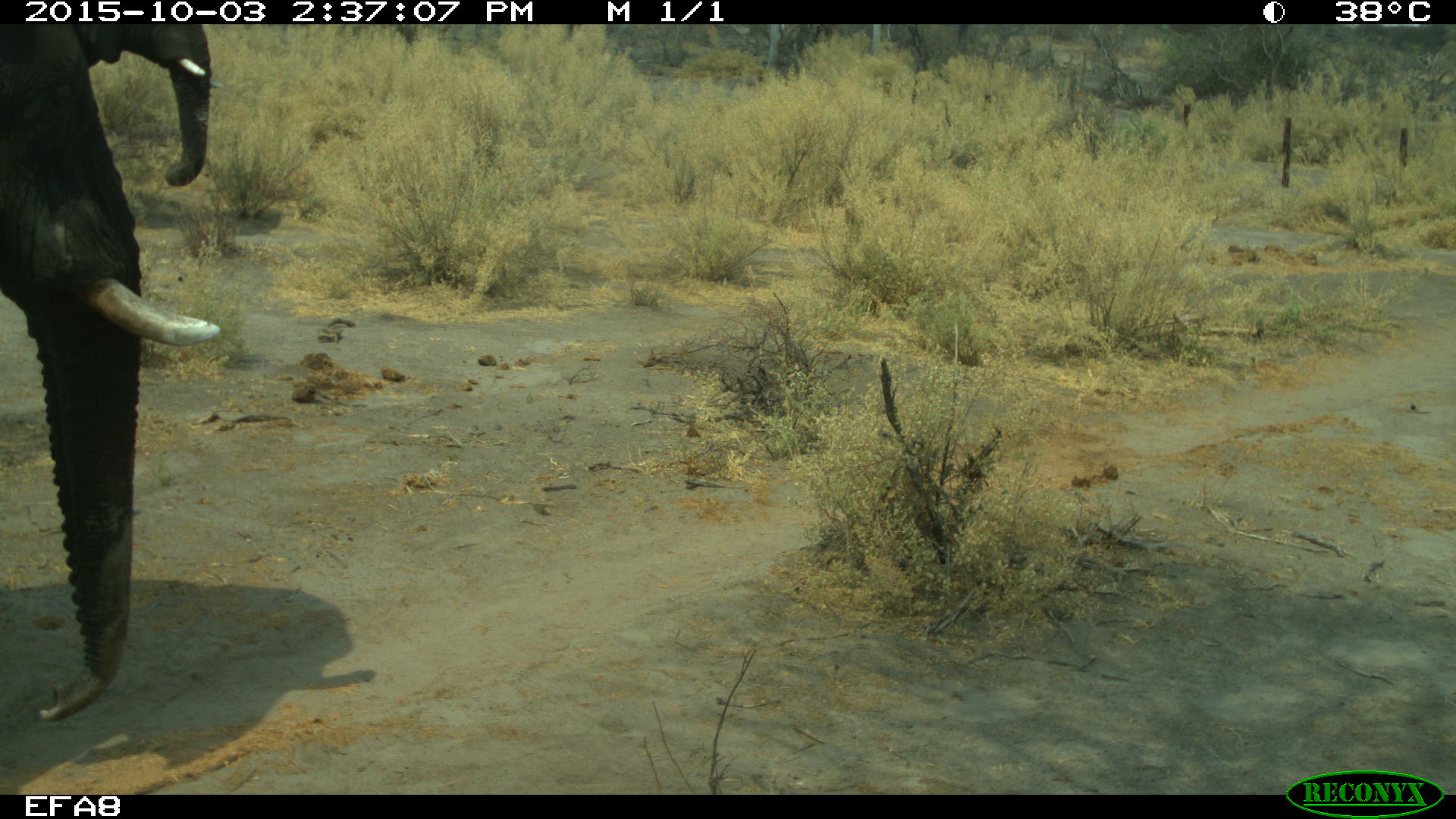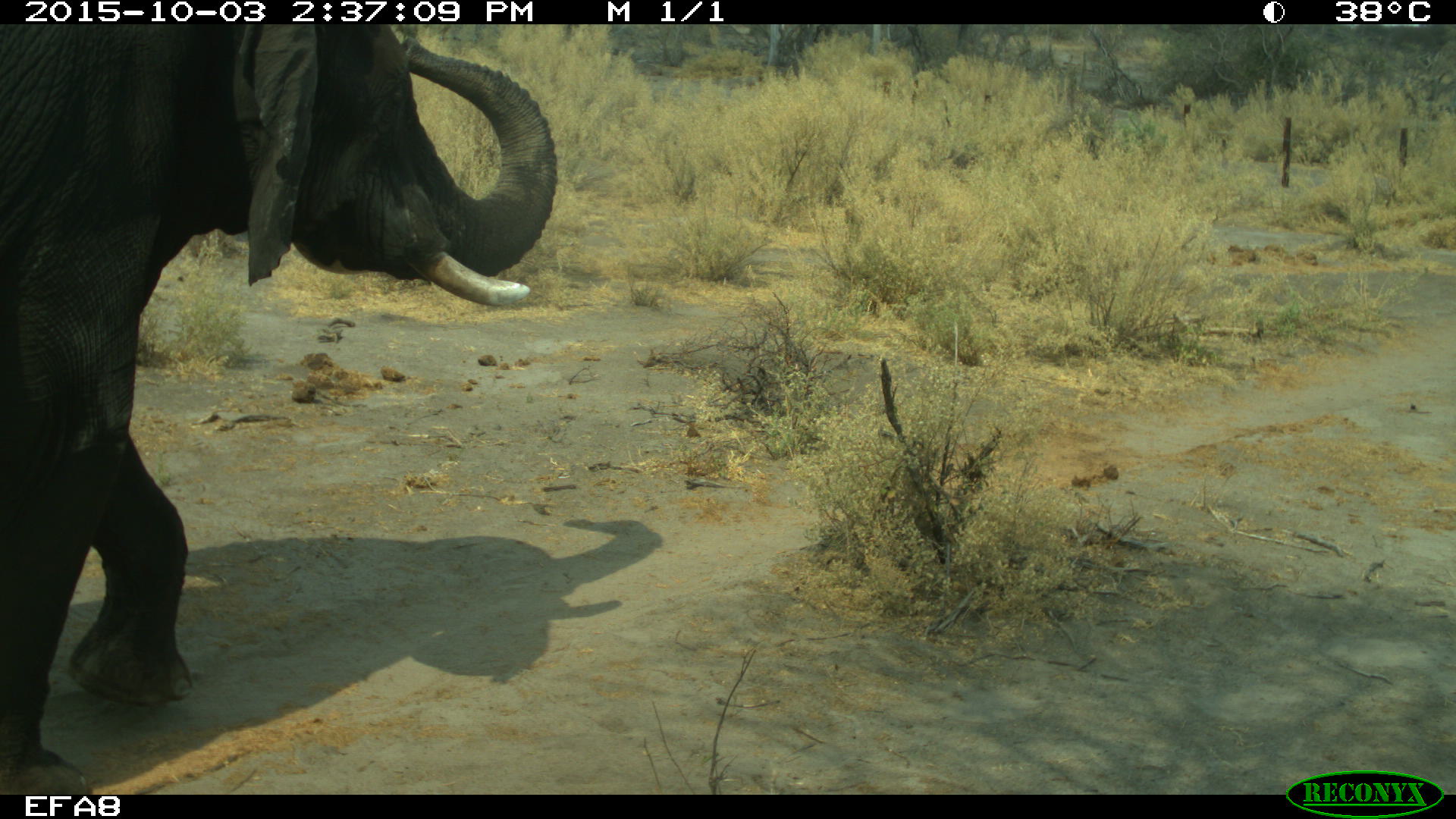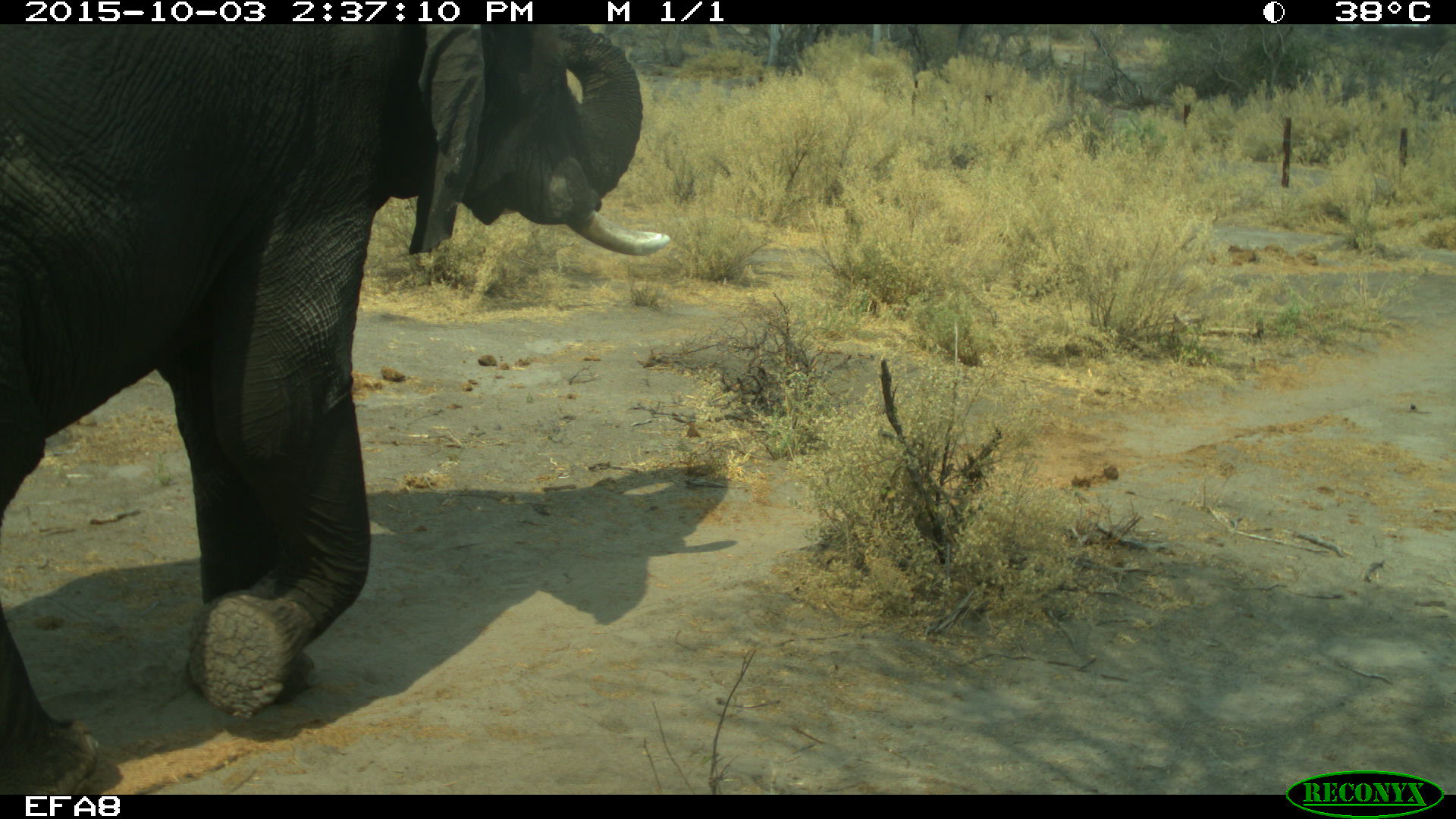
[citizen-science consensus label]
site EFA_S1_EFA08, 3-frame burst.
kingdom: Animalia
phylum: Chordata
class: Mammalia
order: Proboscidea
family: Elephantidae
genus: Loxodonta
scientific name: Loxodonta africana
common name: african bush elephant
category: elephant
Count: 2.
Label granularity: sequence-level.